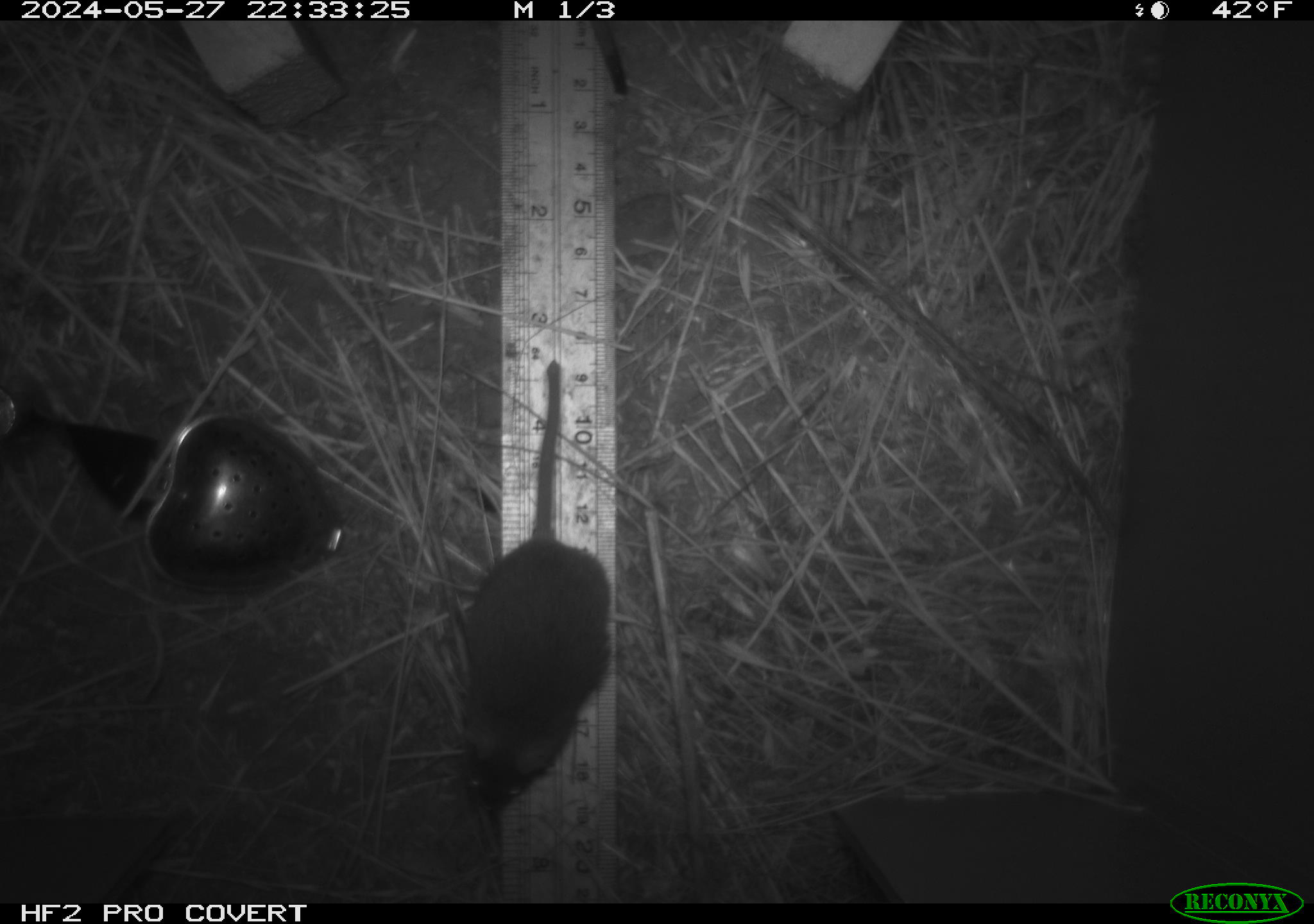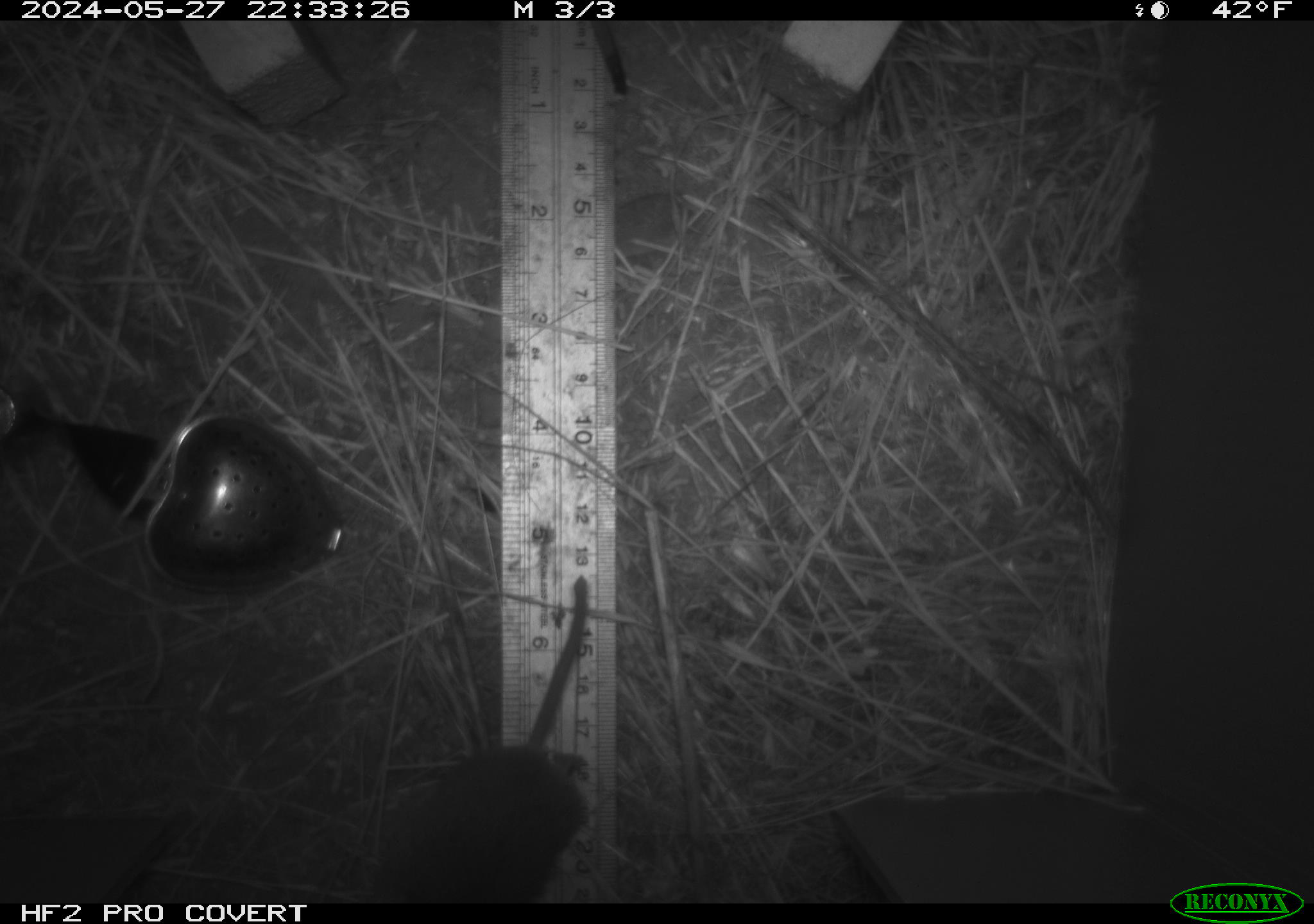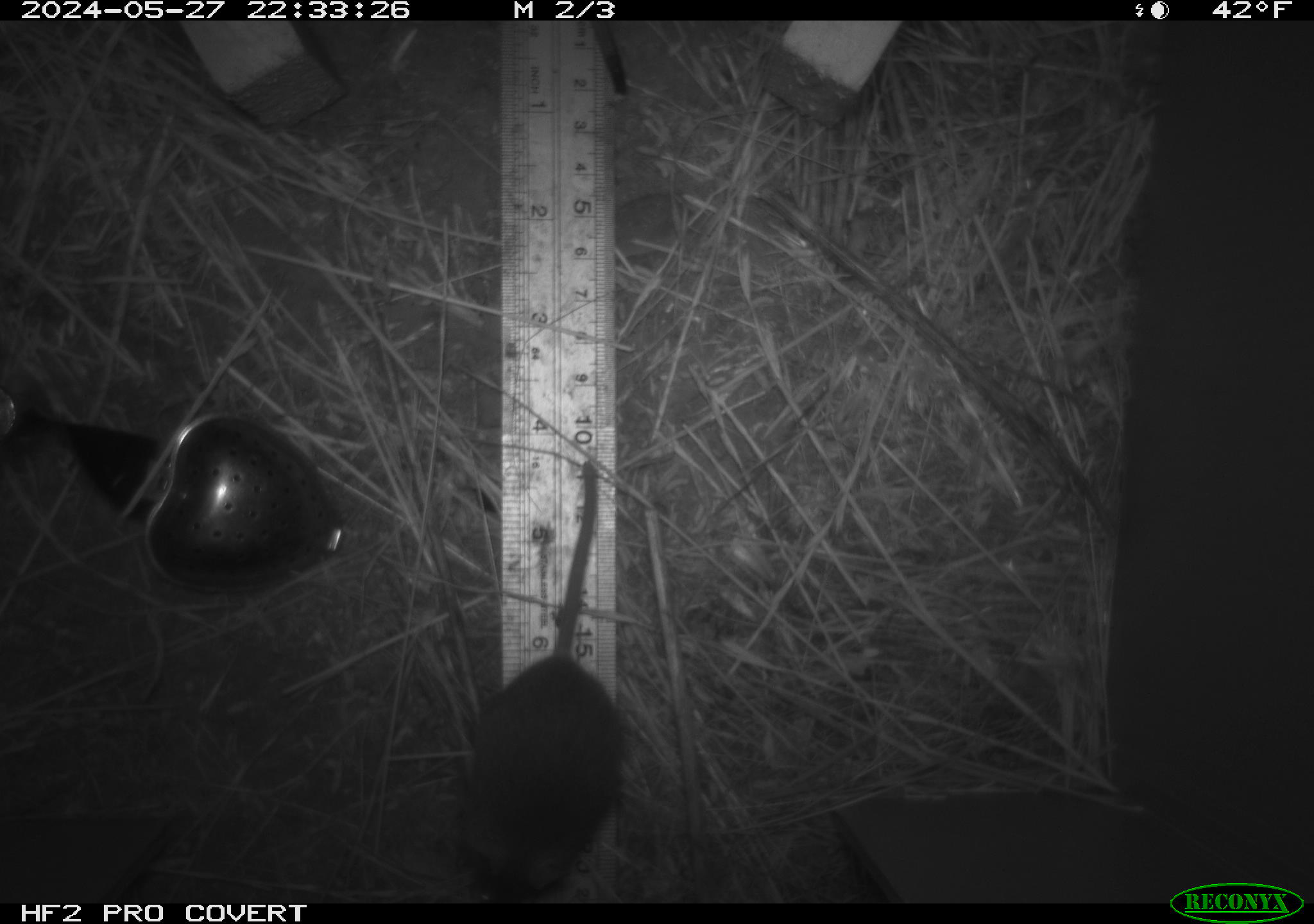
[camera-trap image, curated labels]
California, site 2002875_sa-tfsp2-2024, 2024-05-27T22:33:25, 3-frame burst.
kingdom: Animalia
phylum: Chordata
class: Mammalia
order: Rodentia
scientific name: Rodentia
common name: mouse species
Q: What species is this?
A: Mouse species (Rodentia).